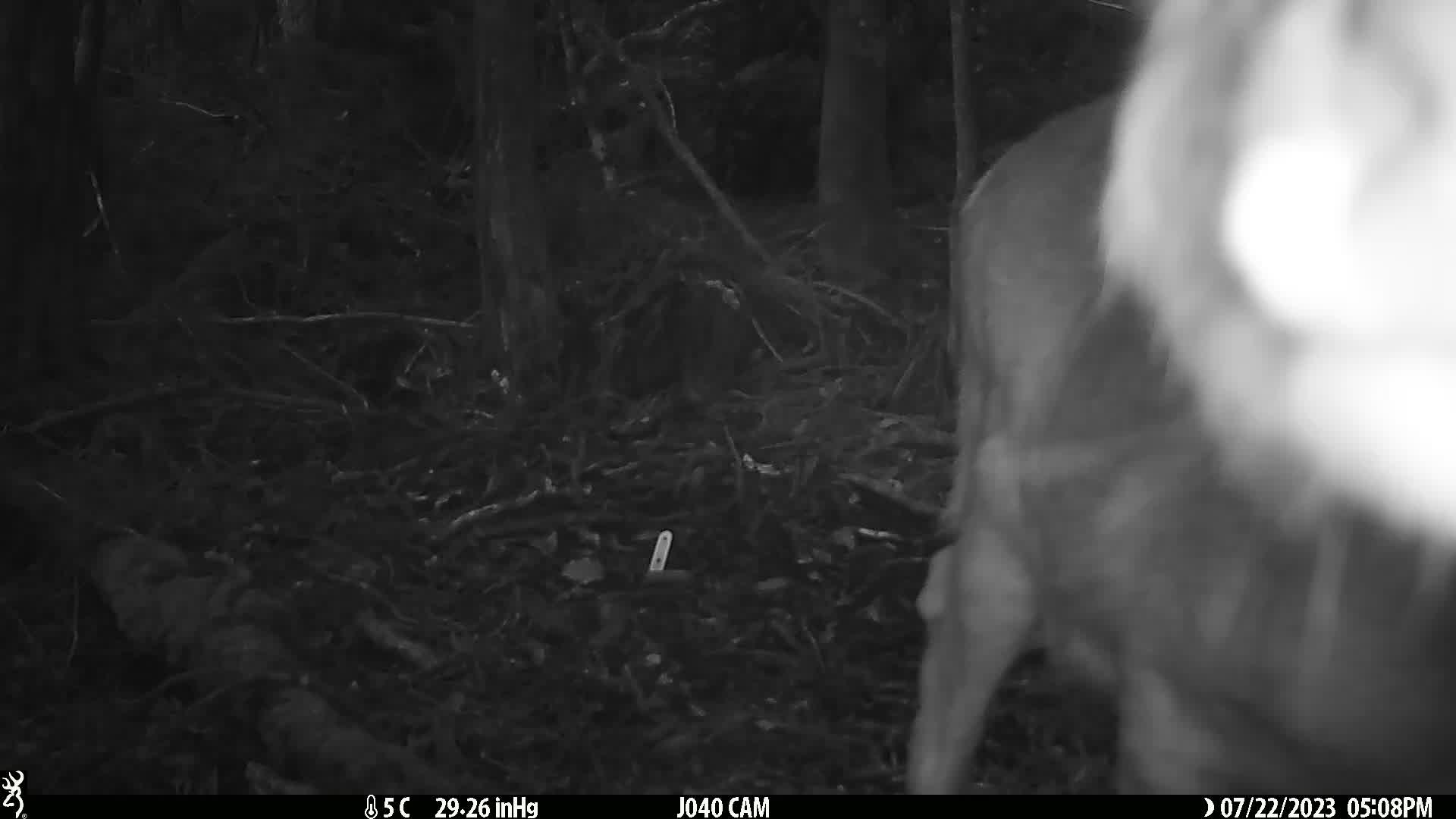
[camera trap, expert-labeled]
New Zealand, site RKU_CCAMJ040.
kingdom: Animalia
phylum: Chordata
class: Mammalia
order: Artiodactyla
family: Cervidae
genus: Odocoileus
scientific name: Odocoileus virginianus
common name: white-tailed deer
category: white tailed deer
White tailed deer (white-tailed deer) (Odocoileus virginianus).